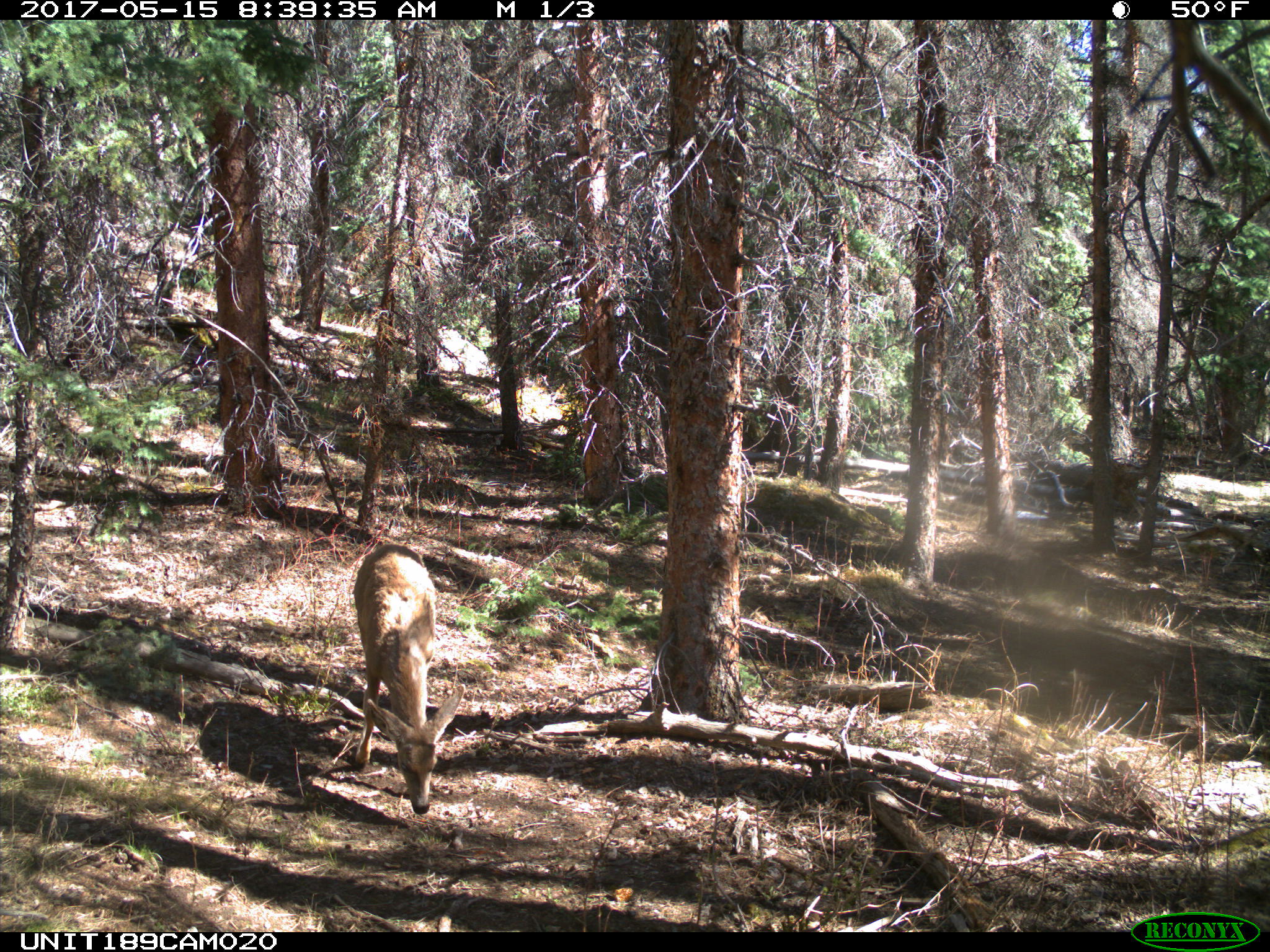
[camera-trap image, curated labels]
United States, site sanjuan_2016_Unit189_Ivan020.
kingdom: Animalia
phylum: Chordata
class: Mammalia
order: Artiodactyla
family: Cervidae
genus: Odocoileus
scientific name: Odocoileus hemionus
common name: mule deer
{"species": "Odocoileus hemionus (mule deer)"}